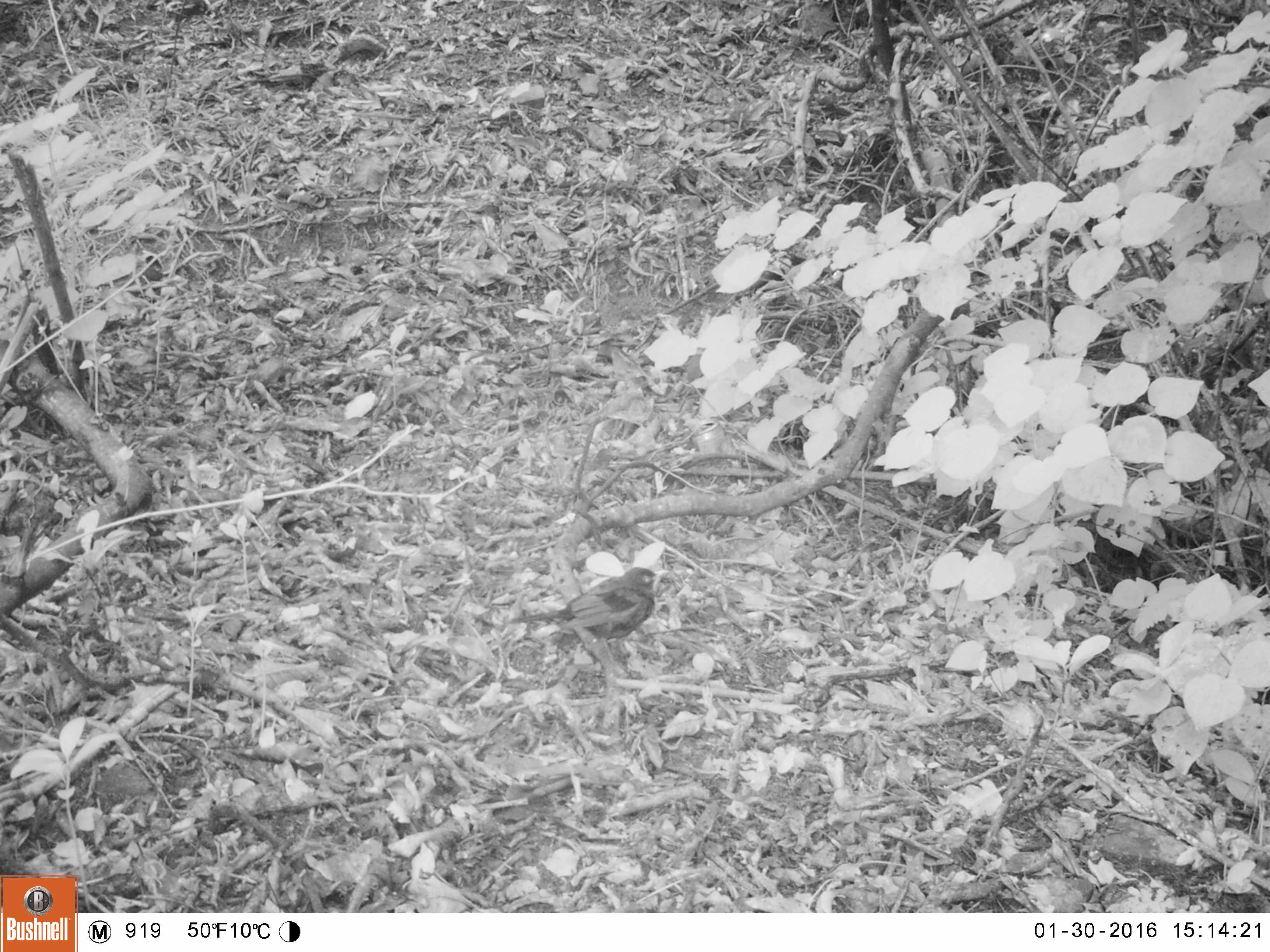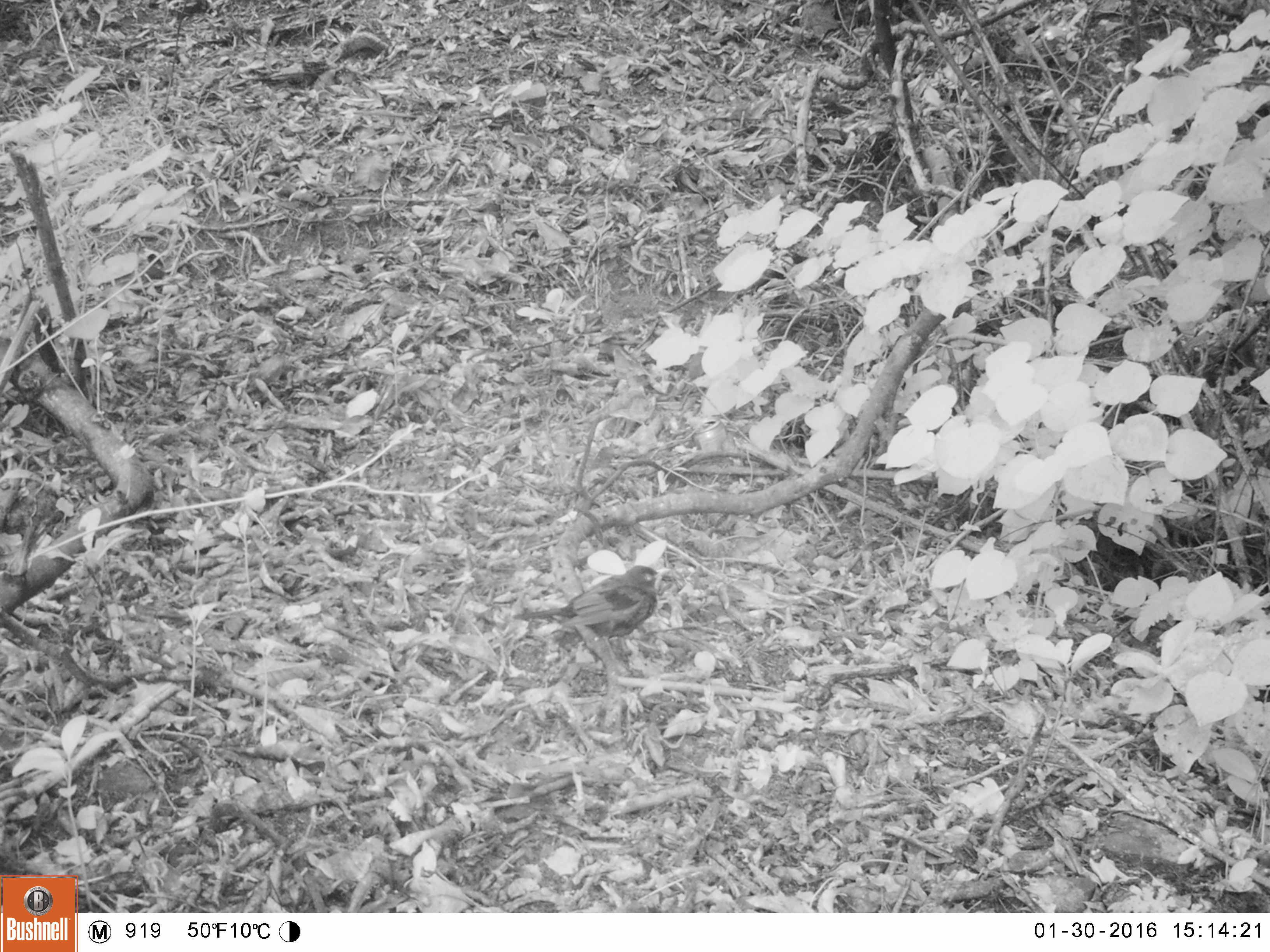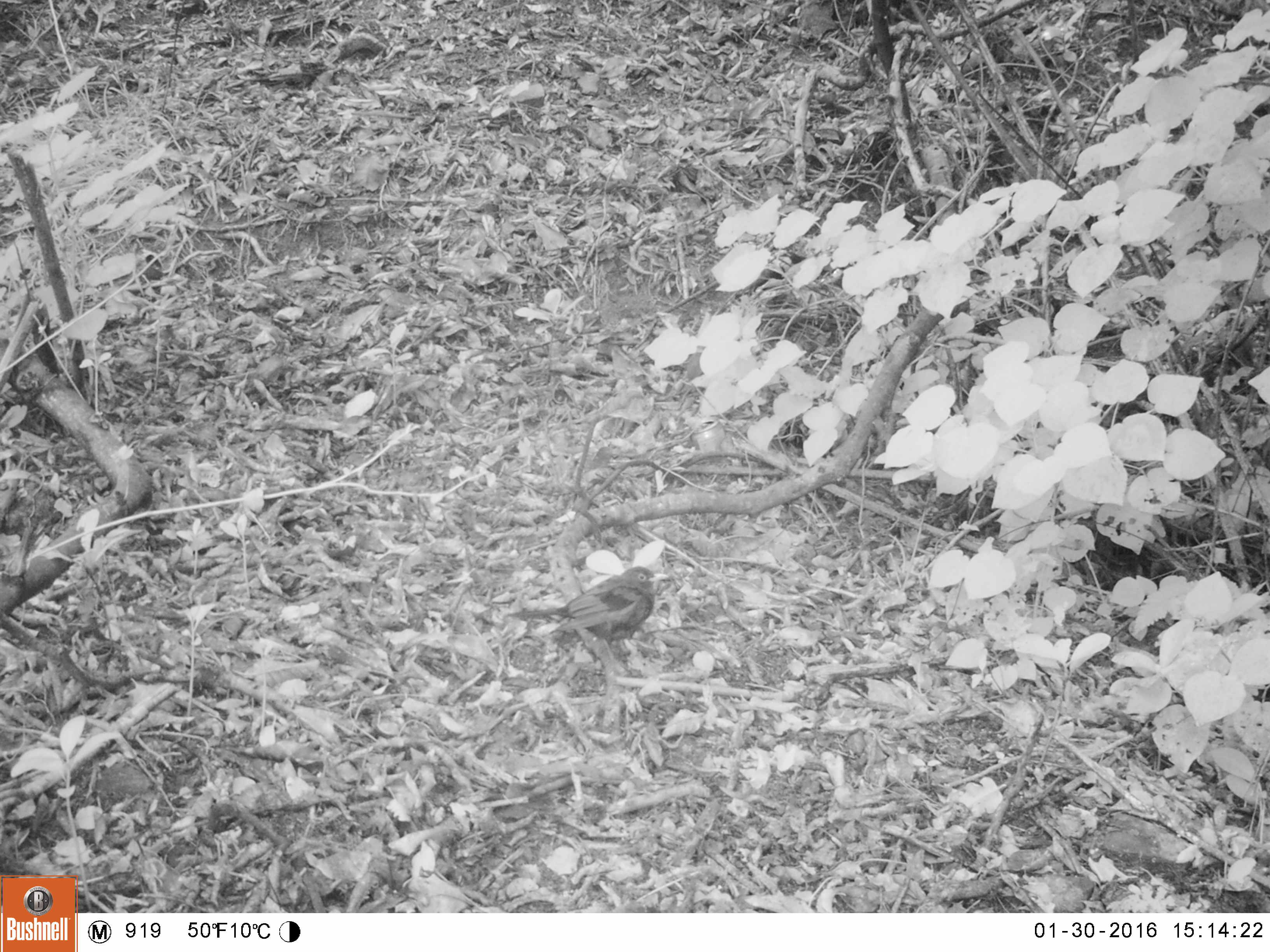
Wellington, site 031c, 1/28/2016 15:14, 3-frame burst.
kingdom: Animalia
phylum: Chordata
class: Aves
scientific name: Aves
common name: bird